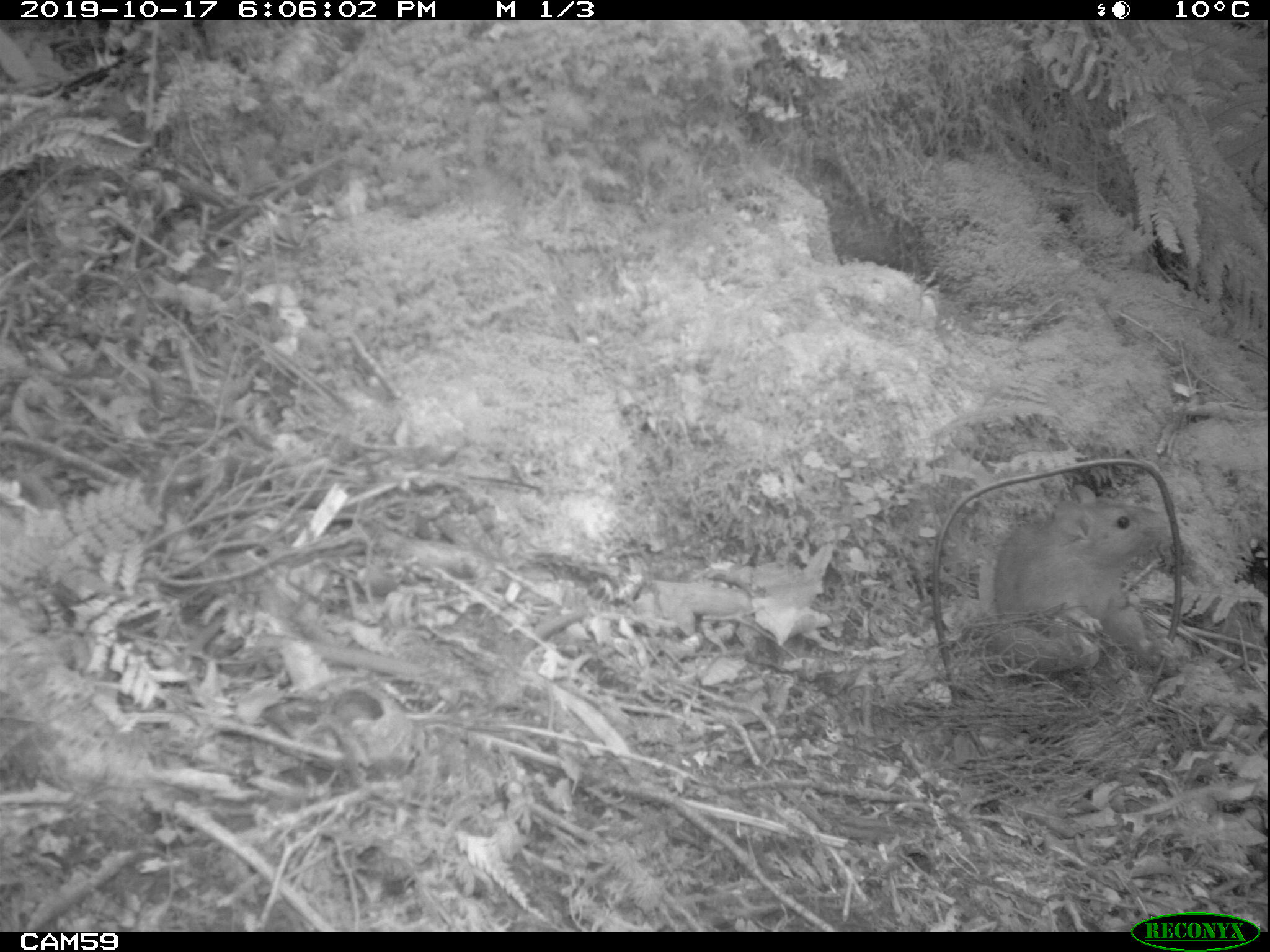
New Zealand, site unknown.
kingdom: Animalia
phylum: Chordata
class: Mammalia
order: Rodentia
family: Muridae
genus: Rattus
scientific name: Rattus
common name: rat